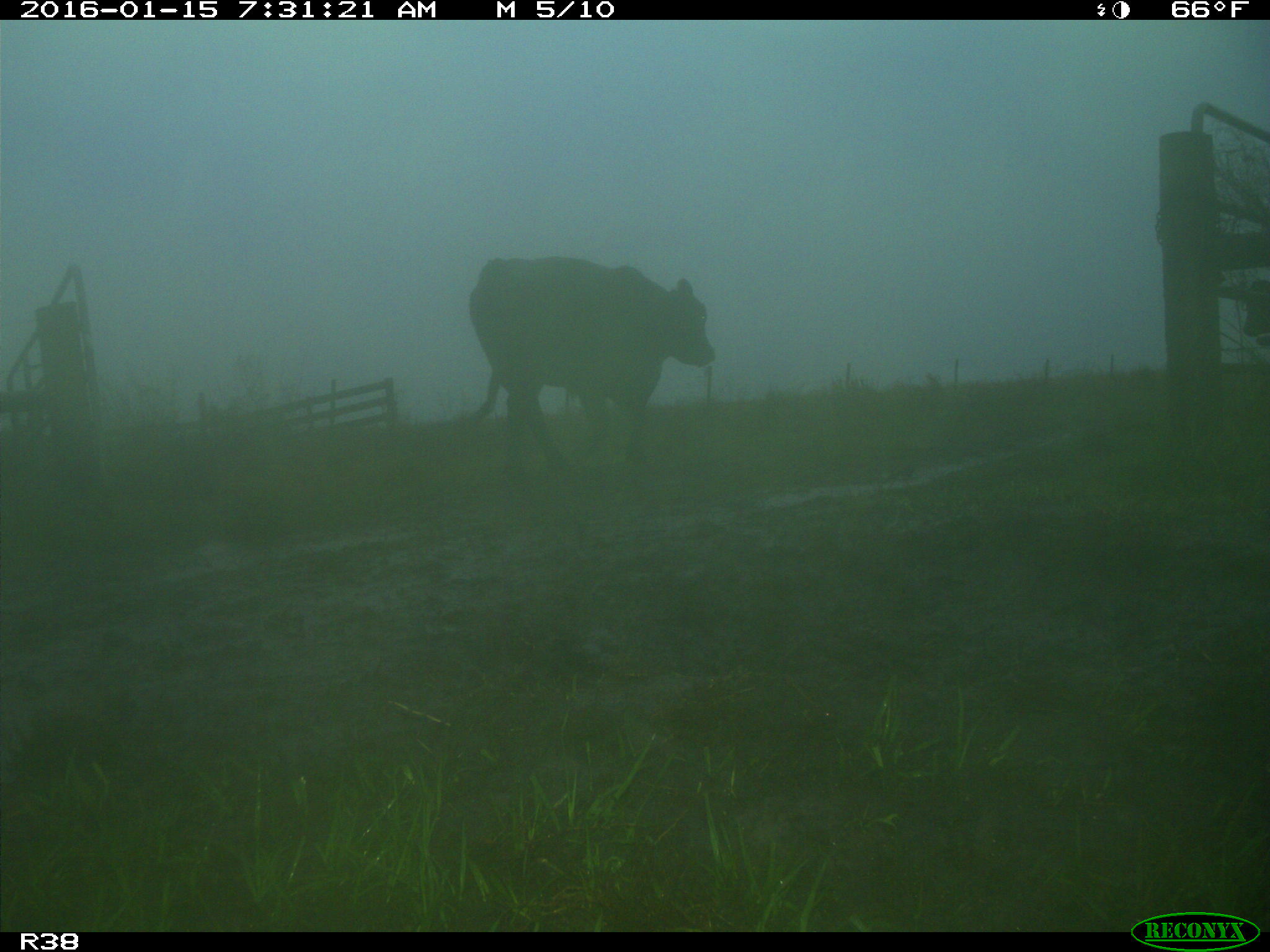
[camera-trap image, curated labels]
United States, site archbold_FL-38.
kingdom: Animalia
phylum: Chordata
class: Mammalia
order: Artiodactyla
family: Bovidae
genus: Bos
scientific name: Bos taurus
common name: domestic cow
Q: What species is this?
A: Bos taurus (domestic cow).